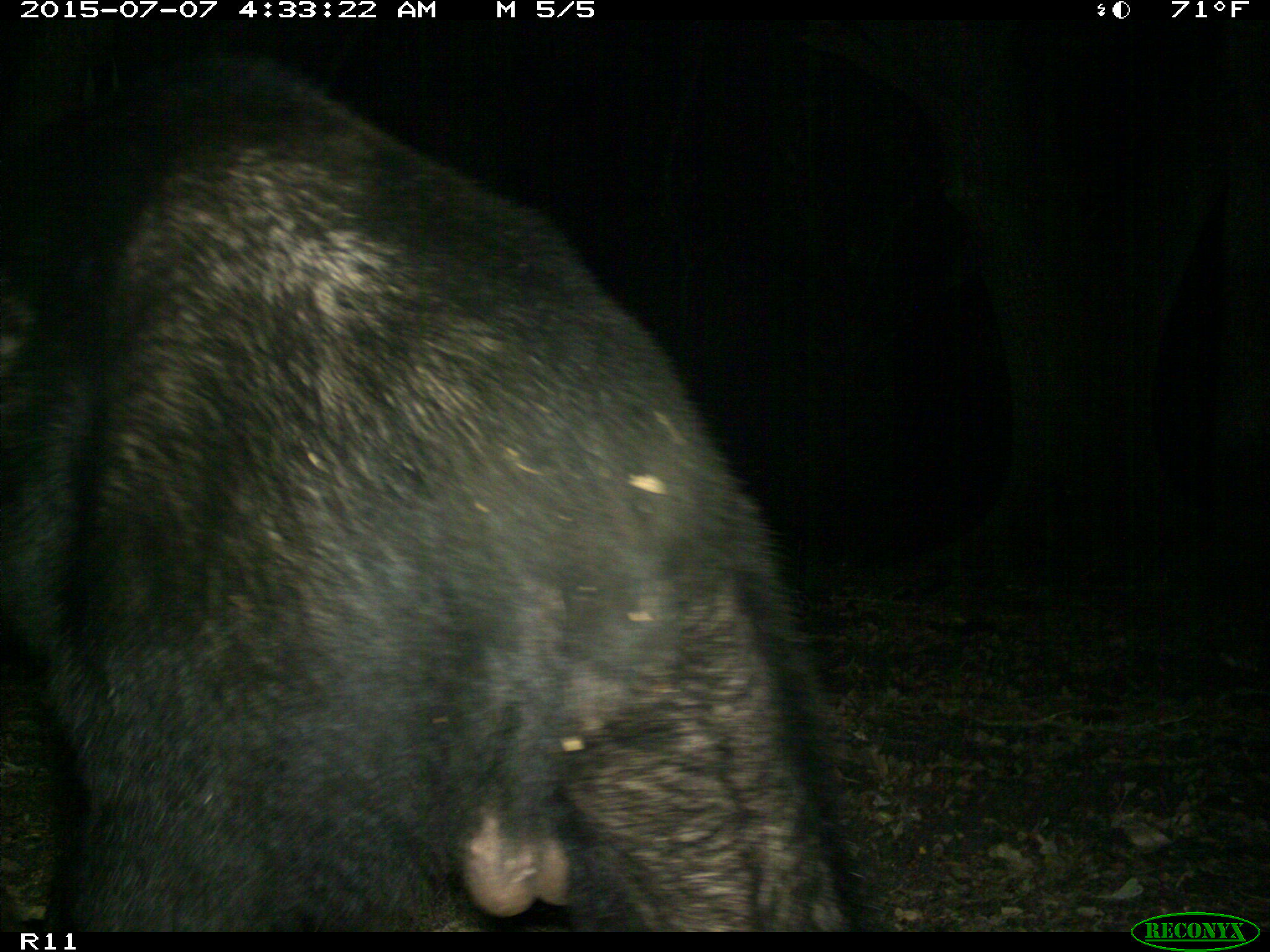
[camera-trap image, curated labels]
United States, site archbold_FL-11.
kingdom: Animalia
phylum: Chordata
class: Mammalia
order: Carnivora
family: Ursidae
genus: Ursus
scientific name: Ursus americanus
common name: american black bear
Ursus americanus (american black bear).